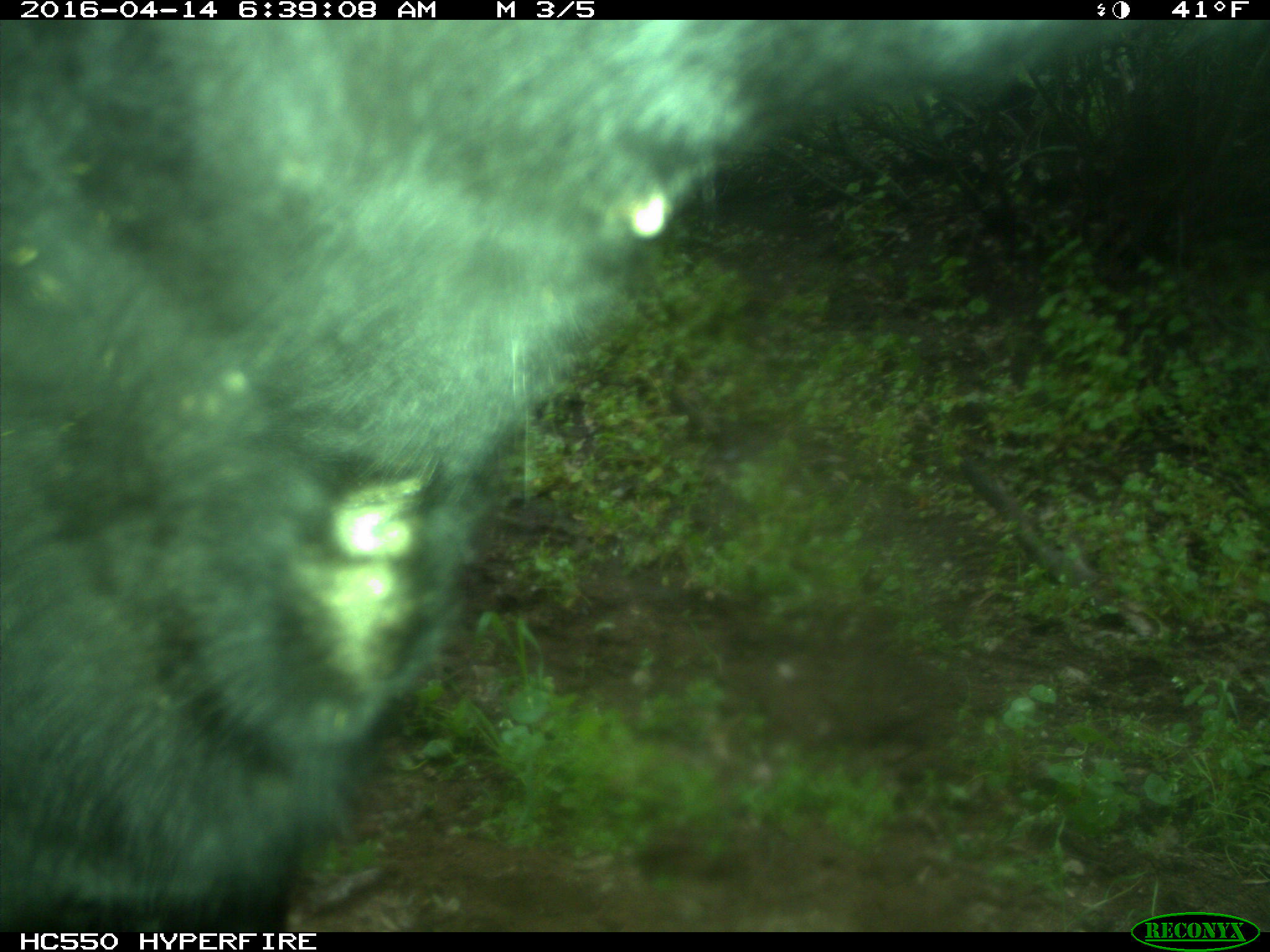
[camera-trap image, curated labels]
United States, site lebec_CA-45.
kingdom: Animalia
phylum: Chordata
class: Mammalia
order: Artiodactyla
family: Bovidae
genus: Bos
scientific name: Bos taurus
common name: domestic cow